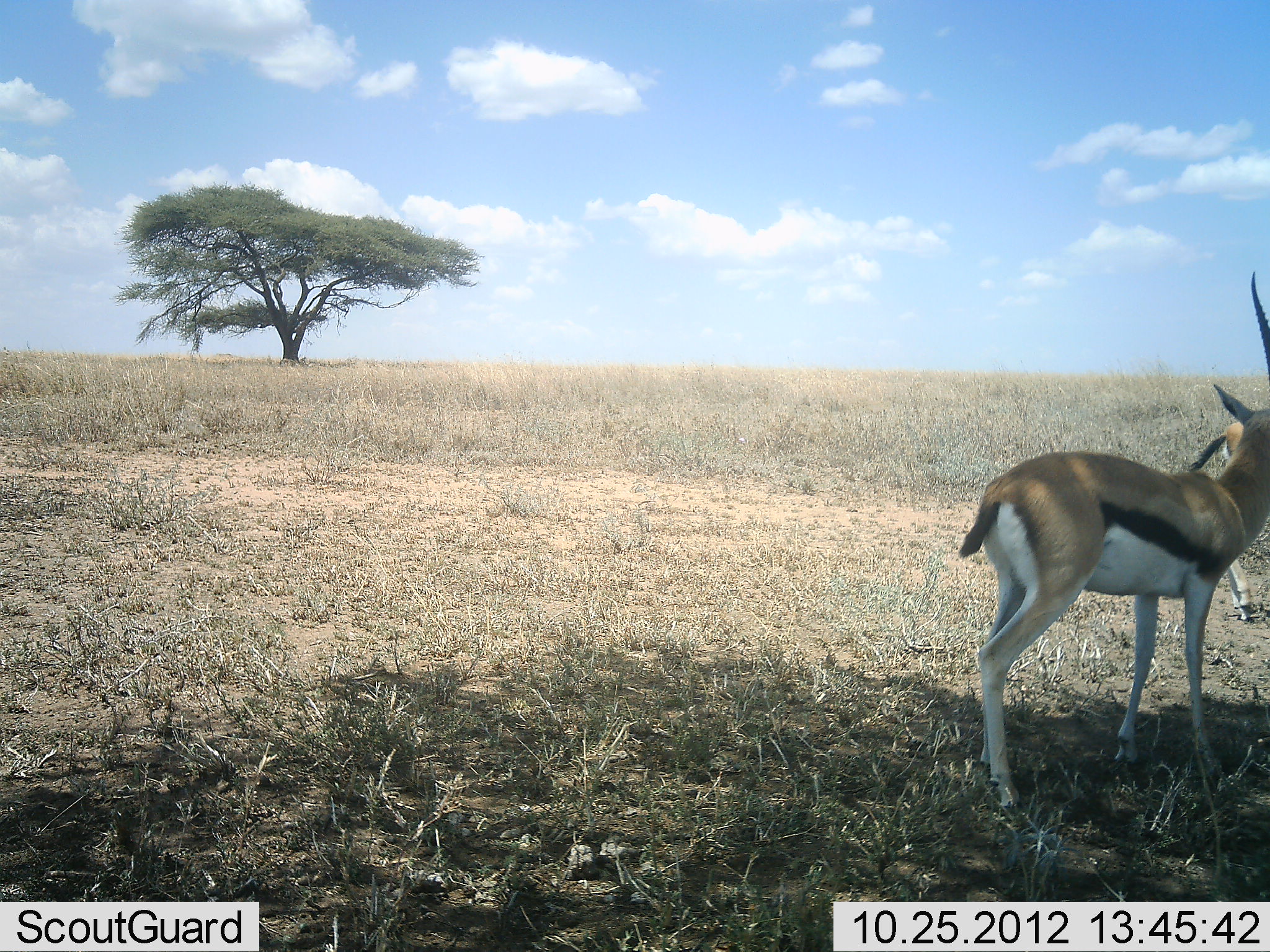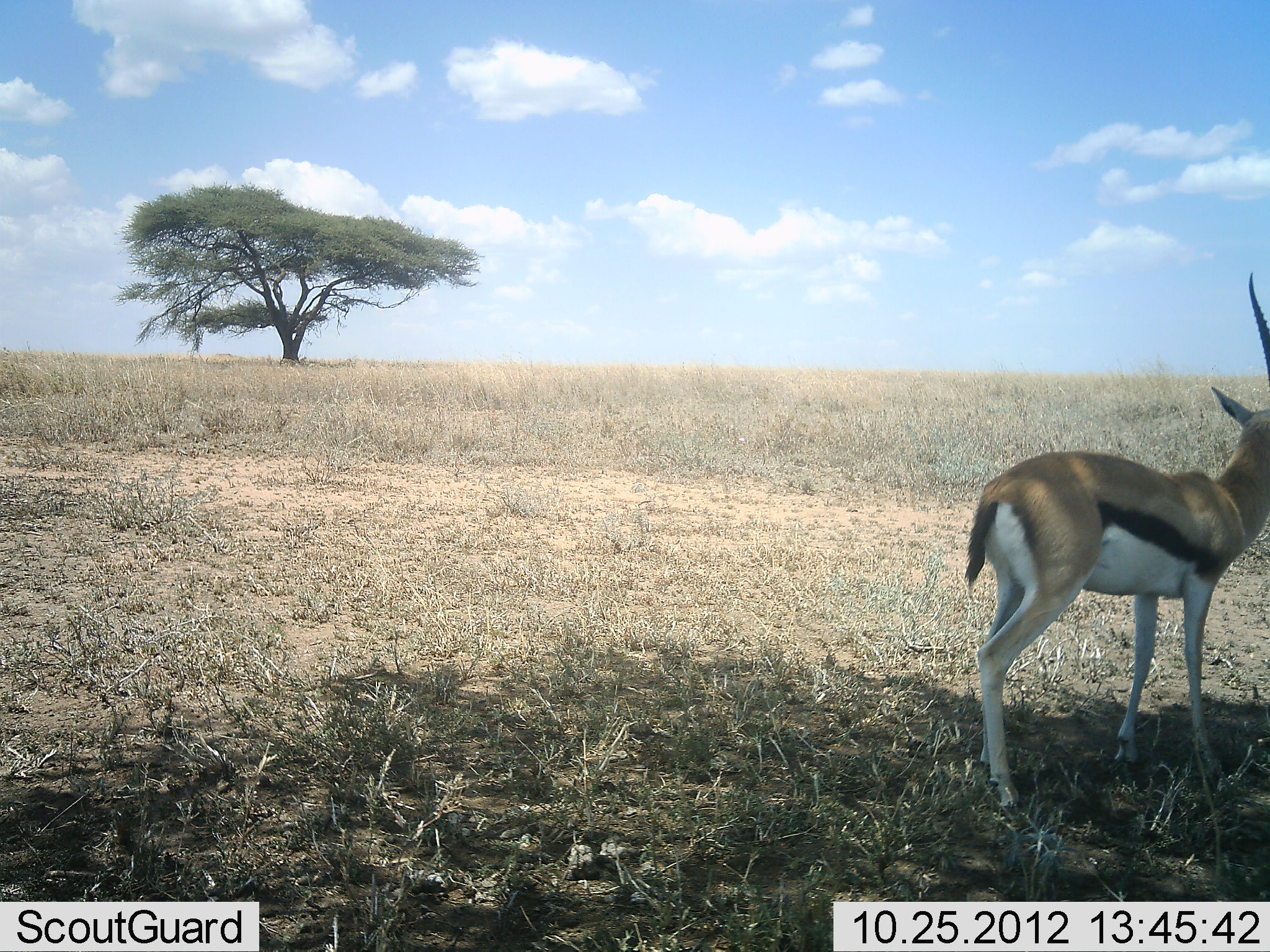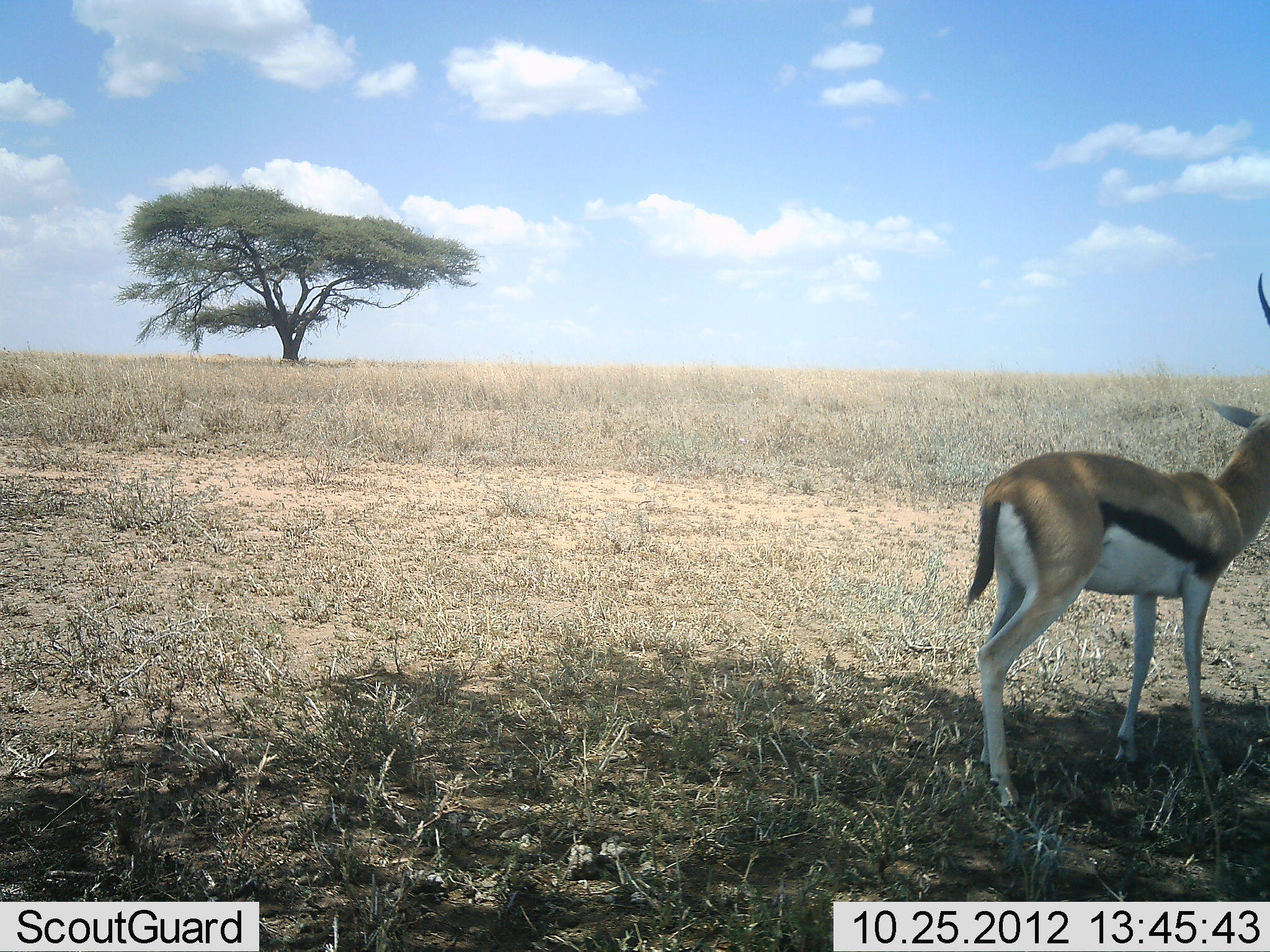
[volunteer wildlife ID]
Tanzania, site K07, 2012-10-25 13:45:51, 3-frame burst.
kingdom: Animalia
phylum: Chordata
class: Mammalia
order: Artiodactyla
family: Bovidae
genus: Eudorcas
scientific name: Eudorcas thomsonii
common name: thomson's gazelle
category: gazellethomsons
Gazellethomsons (thomson's gazelle) (Eudorcas thomsonii), count 2. Behavior (volunteer vote fractions): standing 90%, resting 0%, moving 10%, interacting 0%. Young present (vote fraction): 0%. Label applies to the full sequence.